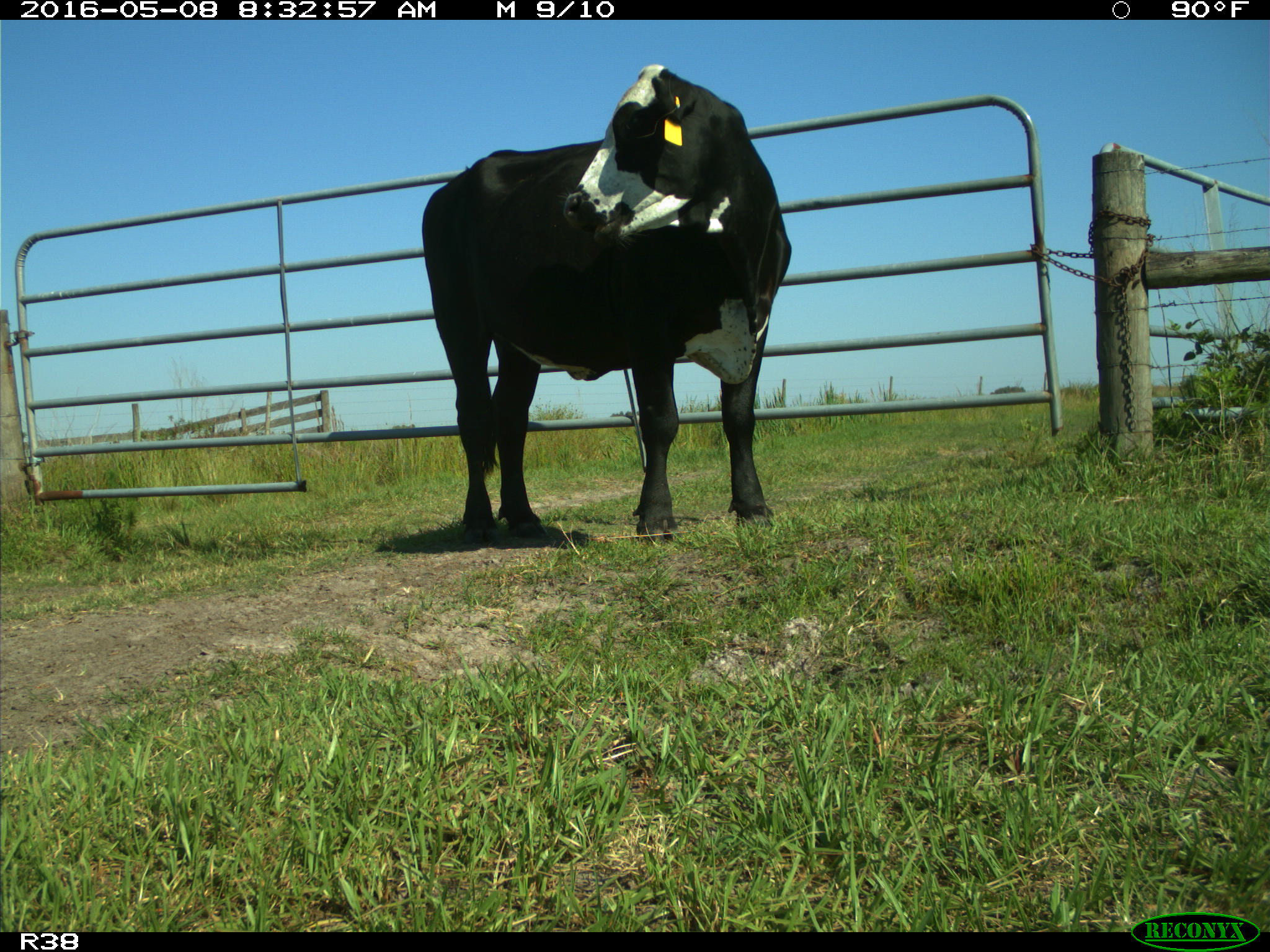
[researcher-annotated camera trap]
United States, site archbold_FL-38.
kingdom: Animalia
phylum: Chordata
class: Mammalia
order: Artiodactyla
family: Bovidae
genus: Bos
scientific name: Bos taurus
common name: domestic cow